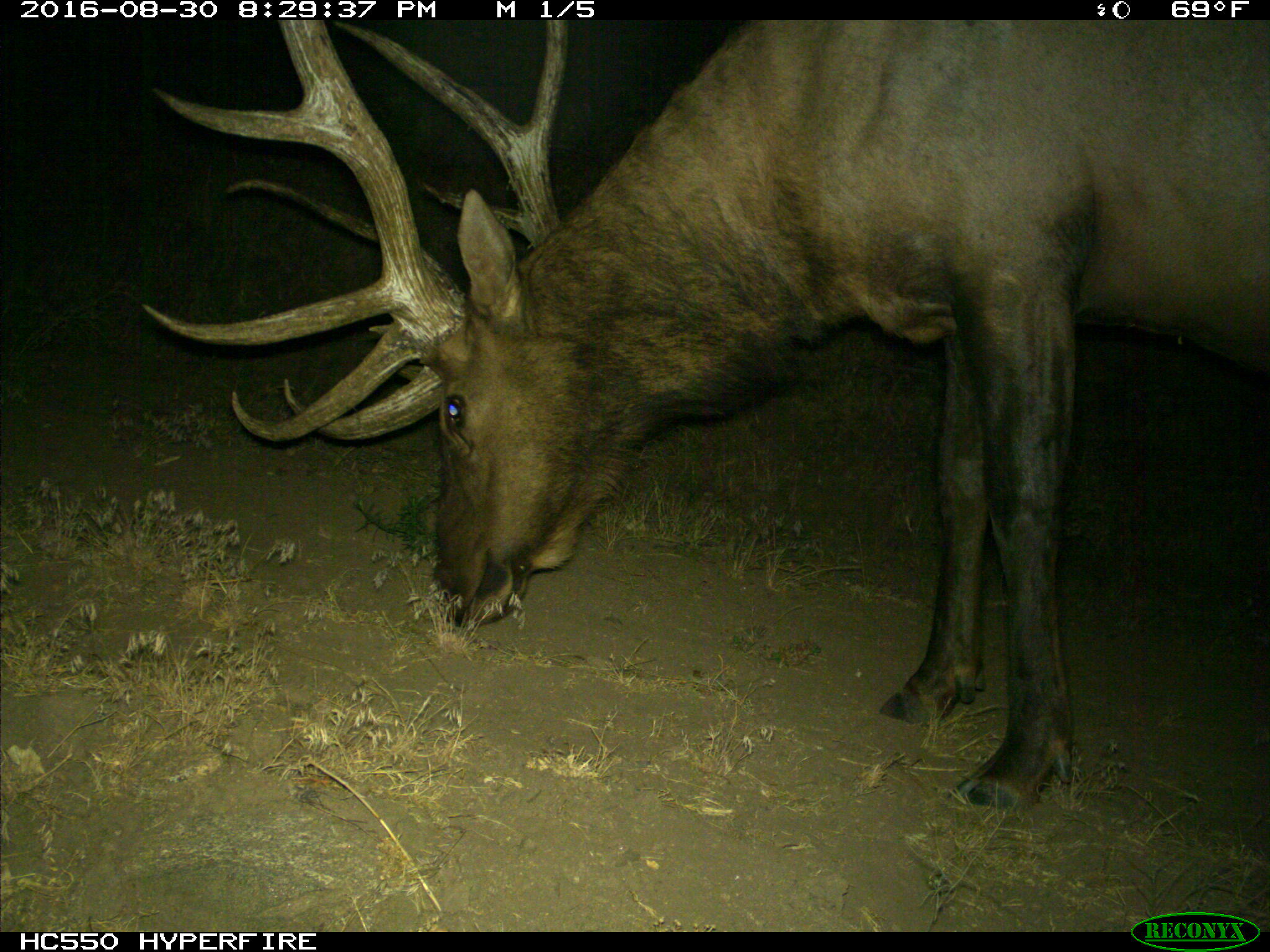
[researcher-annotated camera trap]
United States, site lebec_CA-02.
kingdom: Animalia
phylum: Chordata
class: Mammalia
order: Artiodactyla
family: Cervidae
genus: Cervus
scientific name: Cervus canadensis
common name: elk